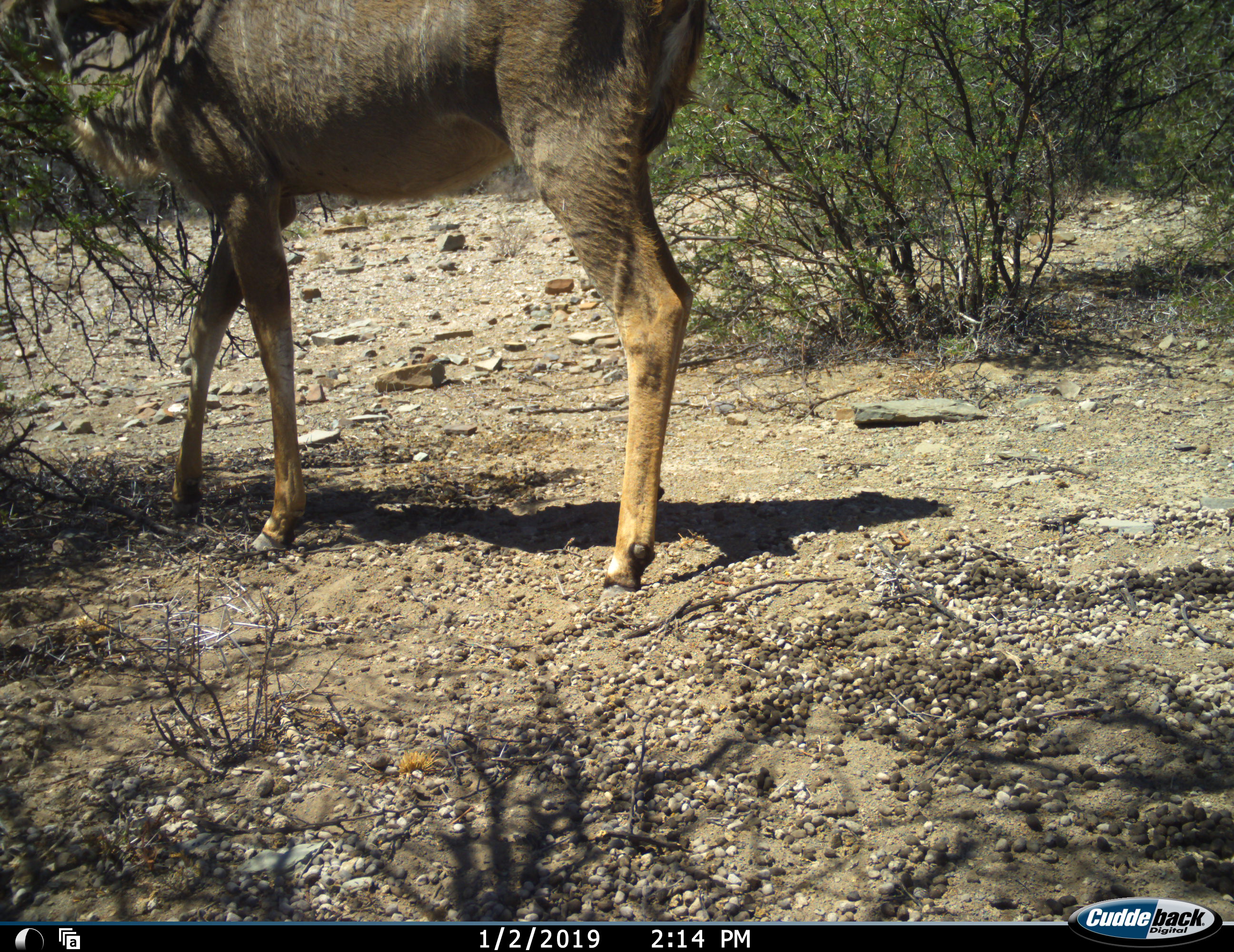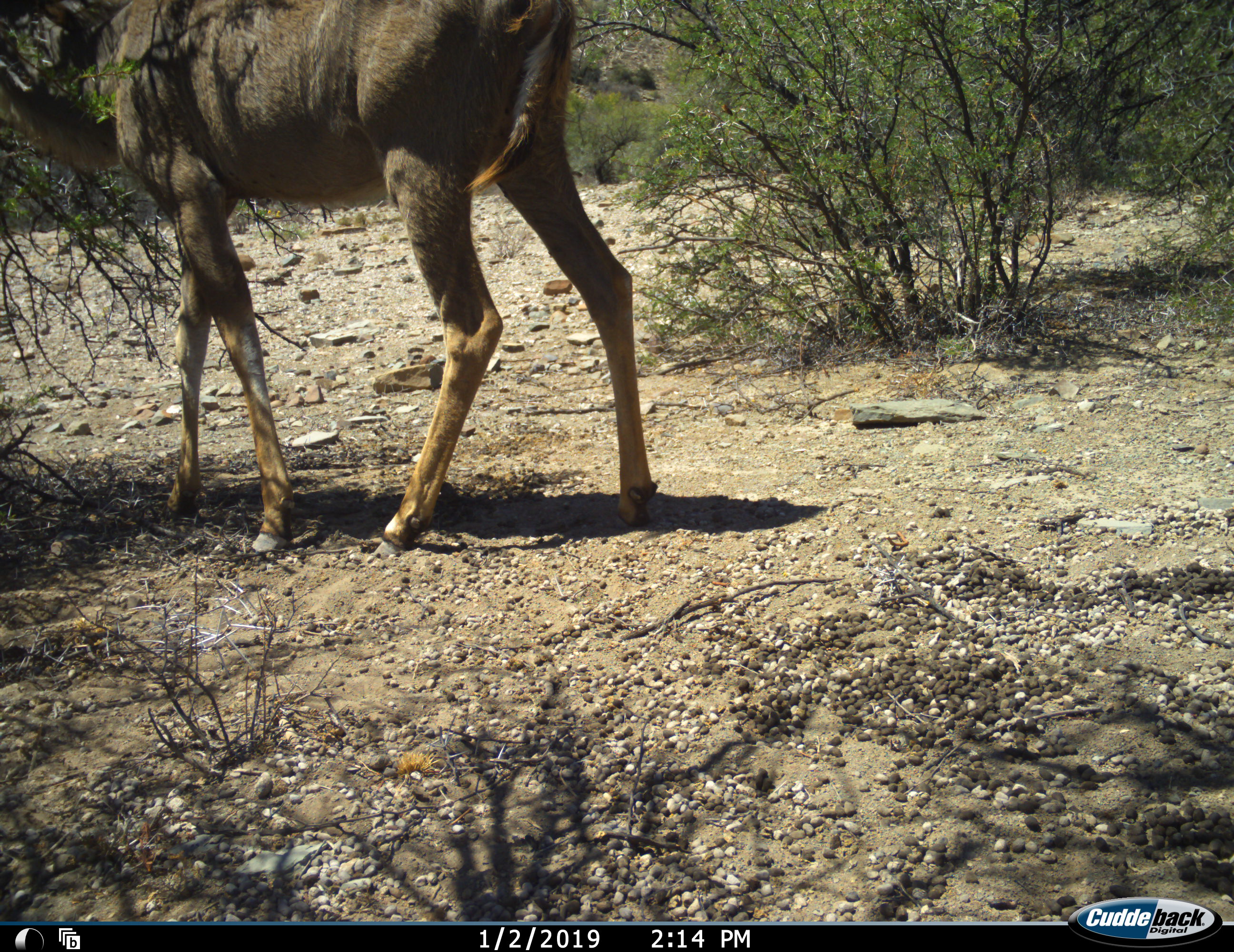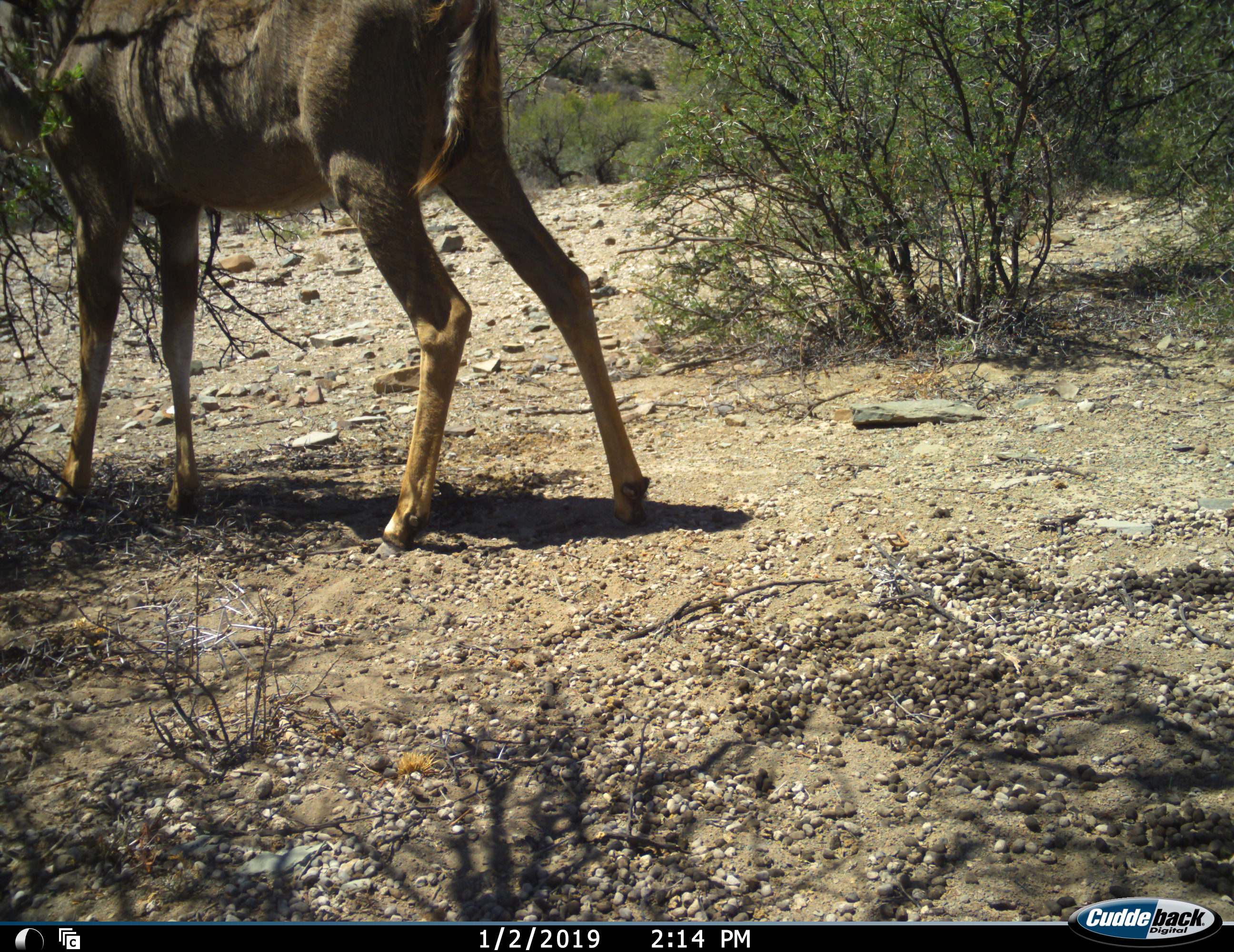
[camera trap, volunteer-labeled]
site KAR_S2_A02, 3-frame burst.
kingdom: Animalia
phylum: Chordata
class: Mammalia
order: Artiodactyla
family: Bovidae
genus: Tragelaphus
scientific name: Tragelaphus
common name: kudu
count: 1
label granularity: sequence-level